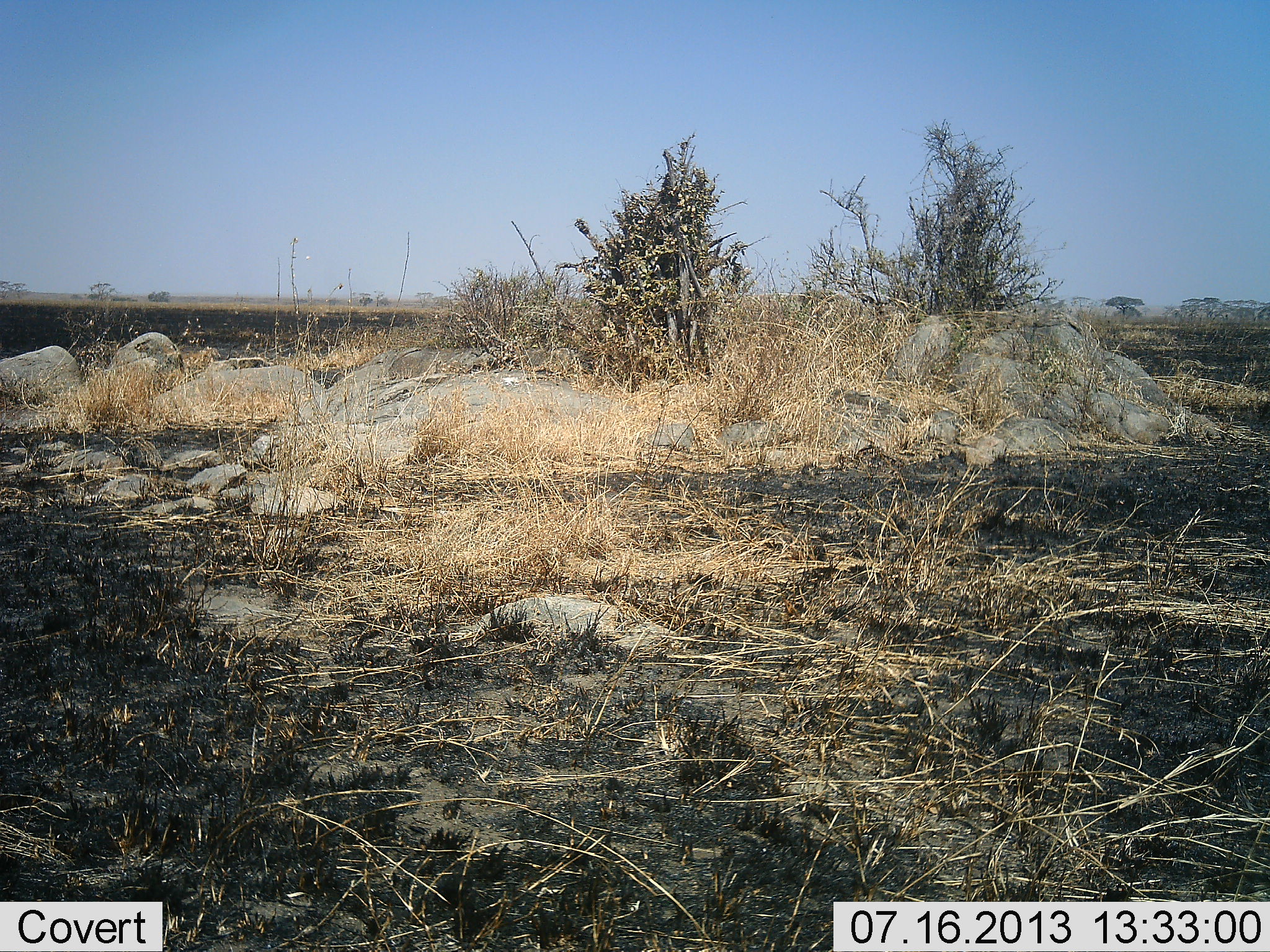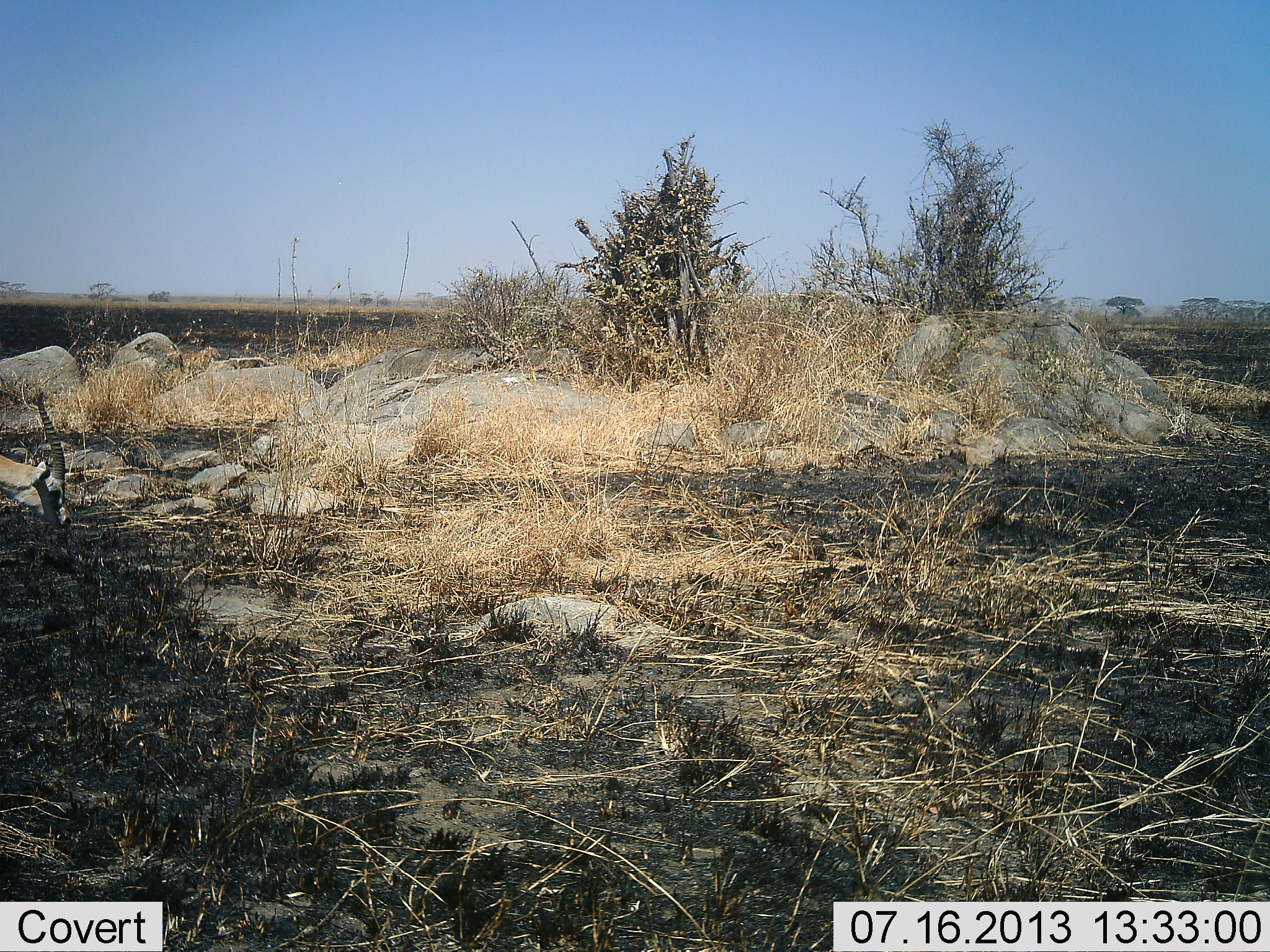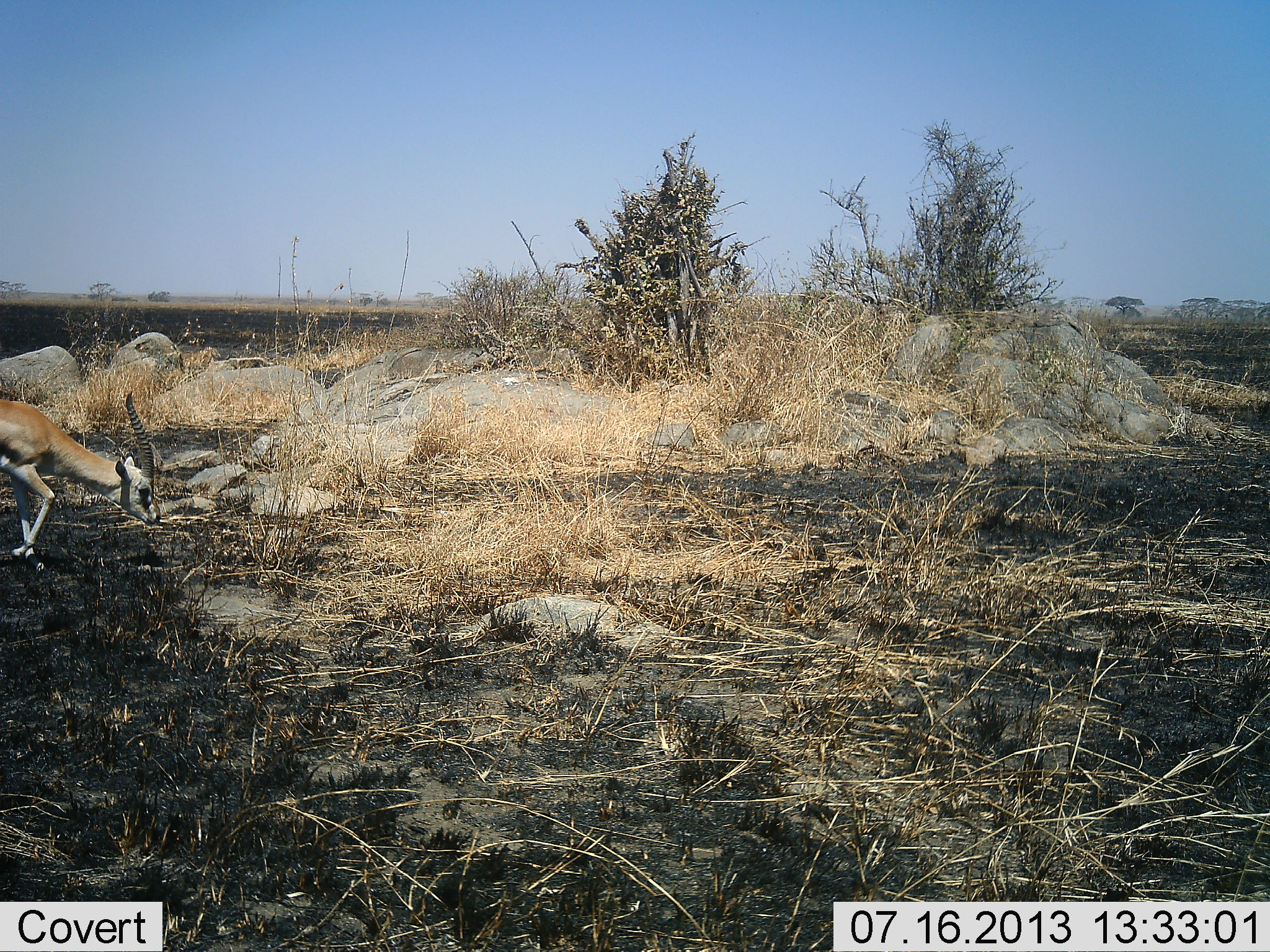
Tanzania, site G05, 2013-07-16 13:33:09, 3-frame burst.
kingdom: Animalia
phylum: Chordata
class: Mammalia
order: Artiodactyla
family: Bovidae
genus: Eudorcas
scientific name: Eudorcas thomsonii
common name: thomson's gazelle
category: gazellethomsons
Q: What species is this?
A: Gazellethomsons (thomson's gazelle) (Eudorcas thomsonii).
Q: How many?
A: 1.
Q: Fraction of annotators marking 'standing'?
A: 4%.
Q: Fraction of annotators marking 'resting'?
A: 0%.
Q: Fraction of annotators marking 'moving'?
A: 96%.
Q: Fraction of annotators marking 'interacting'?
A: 0%.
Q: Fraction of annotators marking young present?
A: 0%.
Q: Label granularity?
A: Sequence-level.